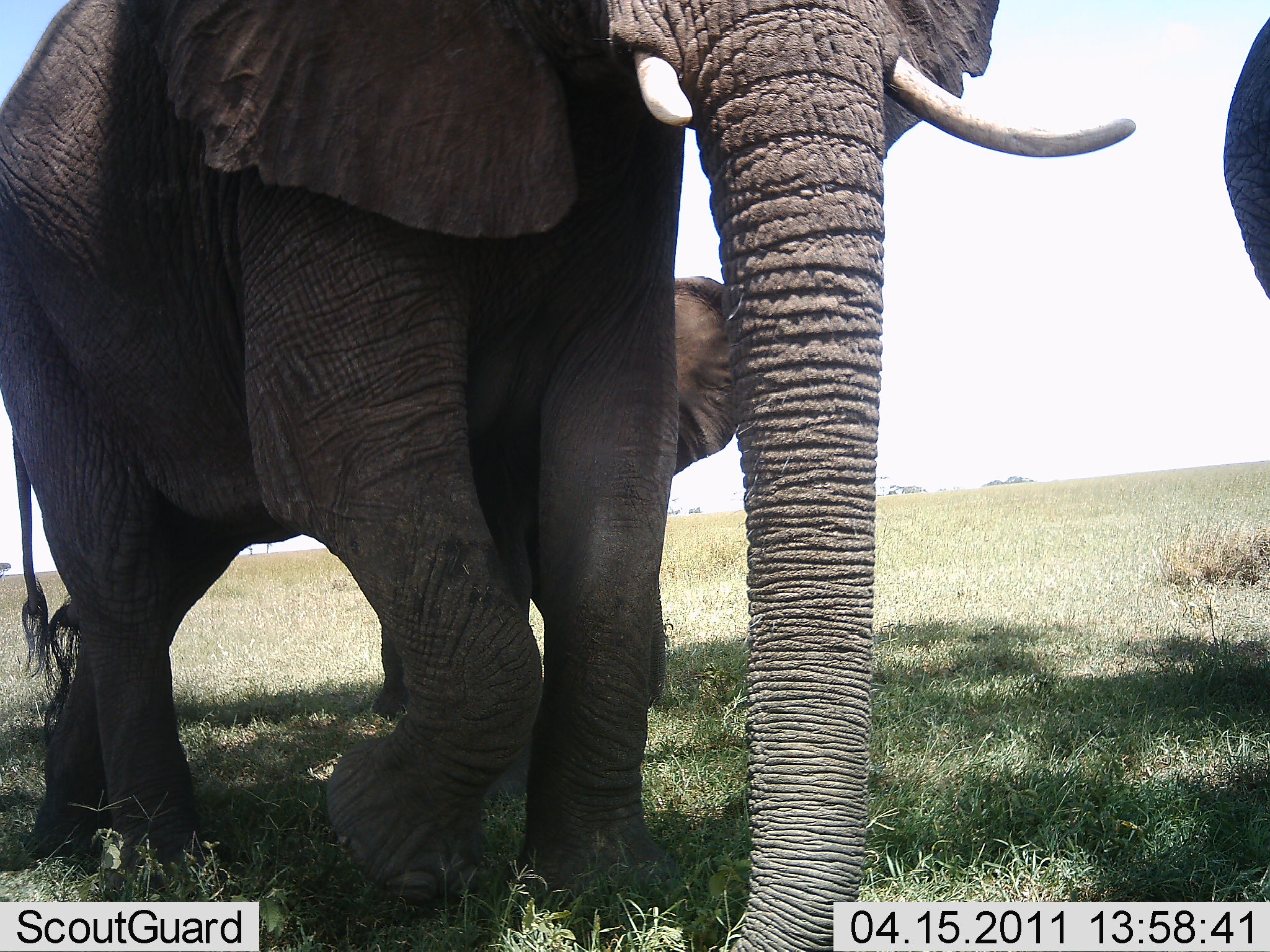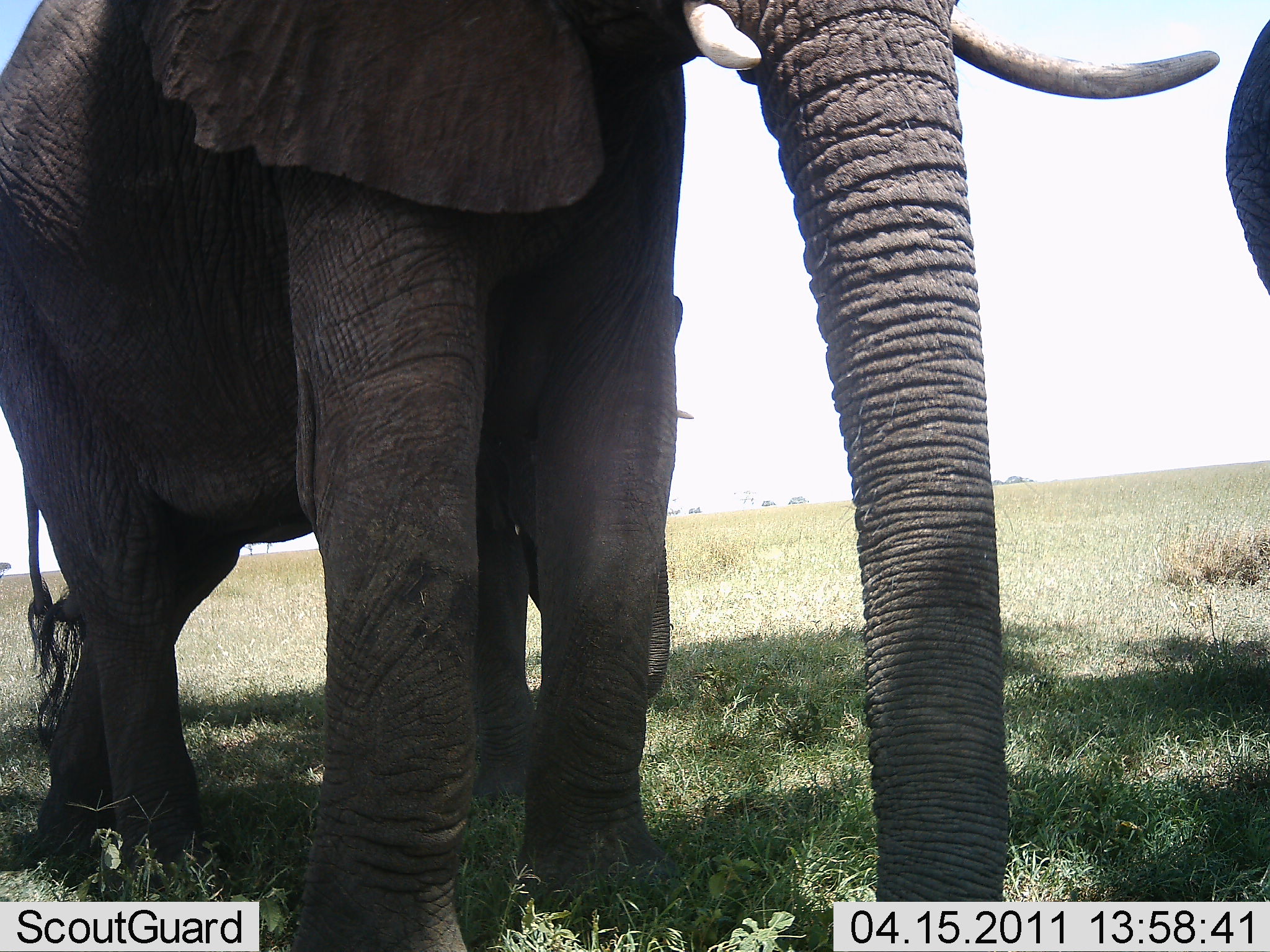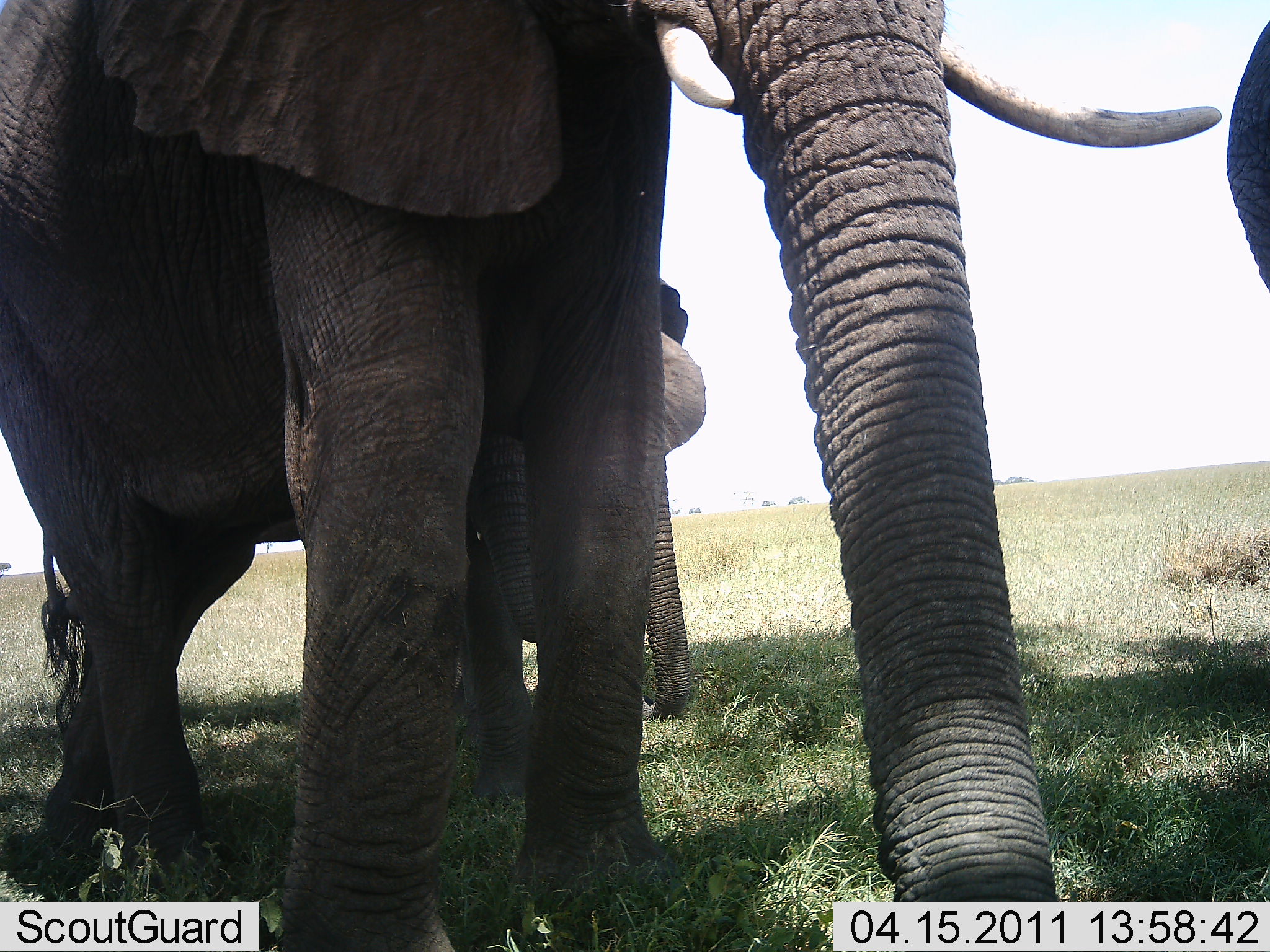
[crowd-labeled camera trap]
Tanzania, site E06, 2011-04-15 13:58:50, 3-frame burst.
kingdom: Animalia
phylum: Chordata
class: Mammalia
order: Proboscidea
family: Elephantidae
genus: Loxodonta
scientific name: Loxodonta africana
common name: african bush elephant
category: elephant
Elephant (african bush elephant) (Loxodonta africana), count 3. Behavior (volunteer vote fractions): standing 50%, resting 0%, moving 50%, interacting 0%. Young present (vote fraction): 56%. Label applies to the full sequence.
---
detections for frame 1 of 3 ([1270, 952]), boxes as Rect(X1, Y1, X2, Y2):
animal: Rect(2, 2, 1146, 952); Rect(370, 276, 742, 801); Rect(1222, 13, 1269, 298)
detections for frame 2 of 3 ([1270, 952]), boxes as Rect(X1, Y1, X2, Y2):
animal: Rect(3, 2, 1219, 934); Rect(475, 294, 694, 800); Rect(1225, 18, 1269, 290)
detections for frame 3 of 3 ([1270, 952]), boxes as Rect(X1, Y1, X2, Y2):
animal: Rect(2, 0, 1223, 944); Rect(461, 276, 706, 798); Rect(1228, 15, 1269, 290)